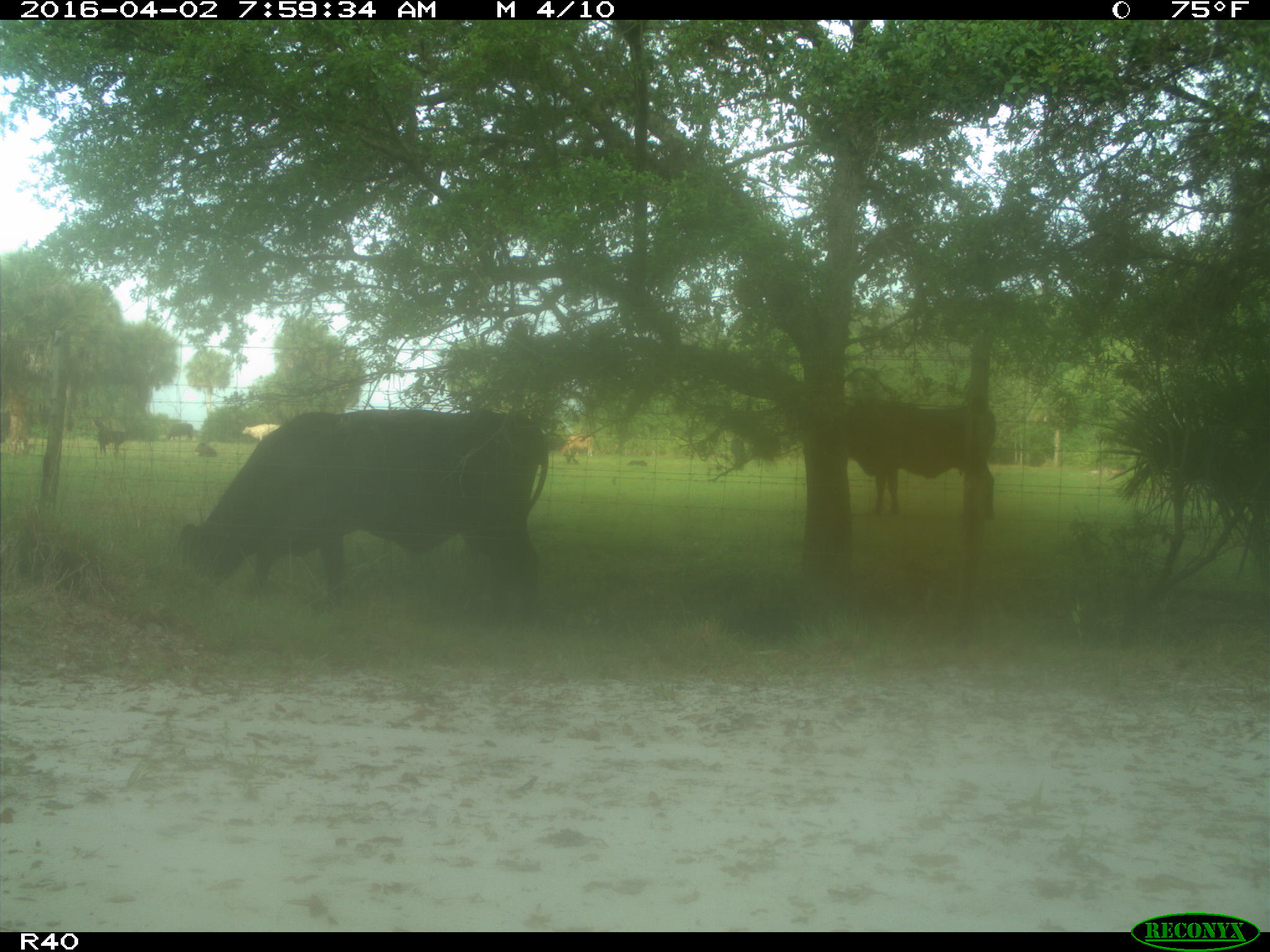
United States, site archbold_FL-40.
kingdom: Animalia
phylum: Chordata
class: Mammalia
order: Artiodactyla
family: Bovidae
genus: Bos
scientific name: Bos taurus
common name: domestic cow